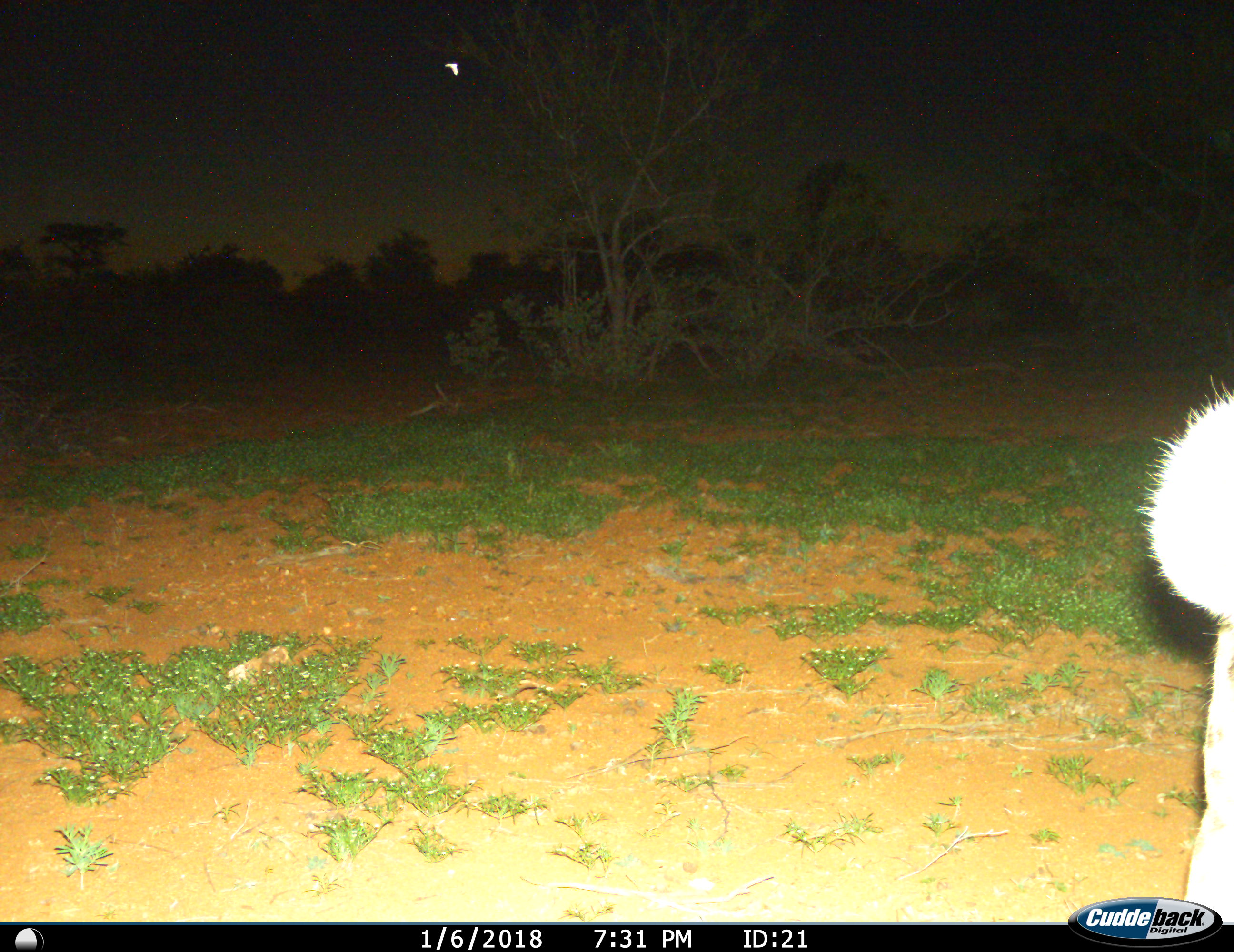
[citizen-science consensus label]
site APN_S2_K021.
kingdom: Animalia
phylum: Chordata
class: Mammalia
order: Carnivora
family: Hyaenidae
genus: Crocuta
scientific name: Crocuta crocuta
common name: spotted hyena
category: hyenaspotted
Hyenaspotted (spotted hyena) (Crocuta crocuta), count 1. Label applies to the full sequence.